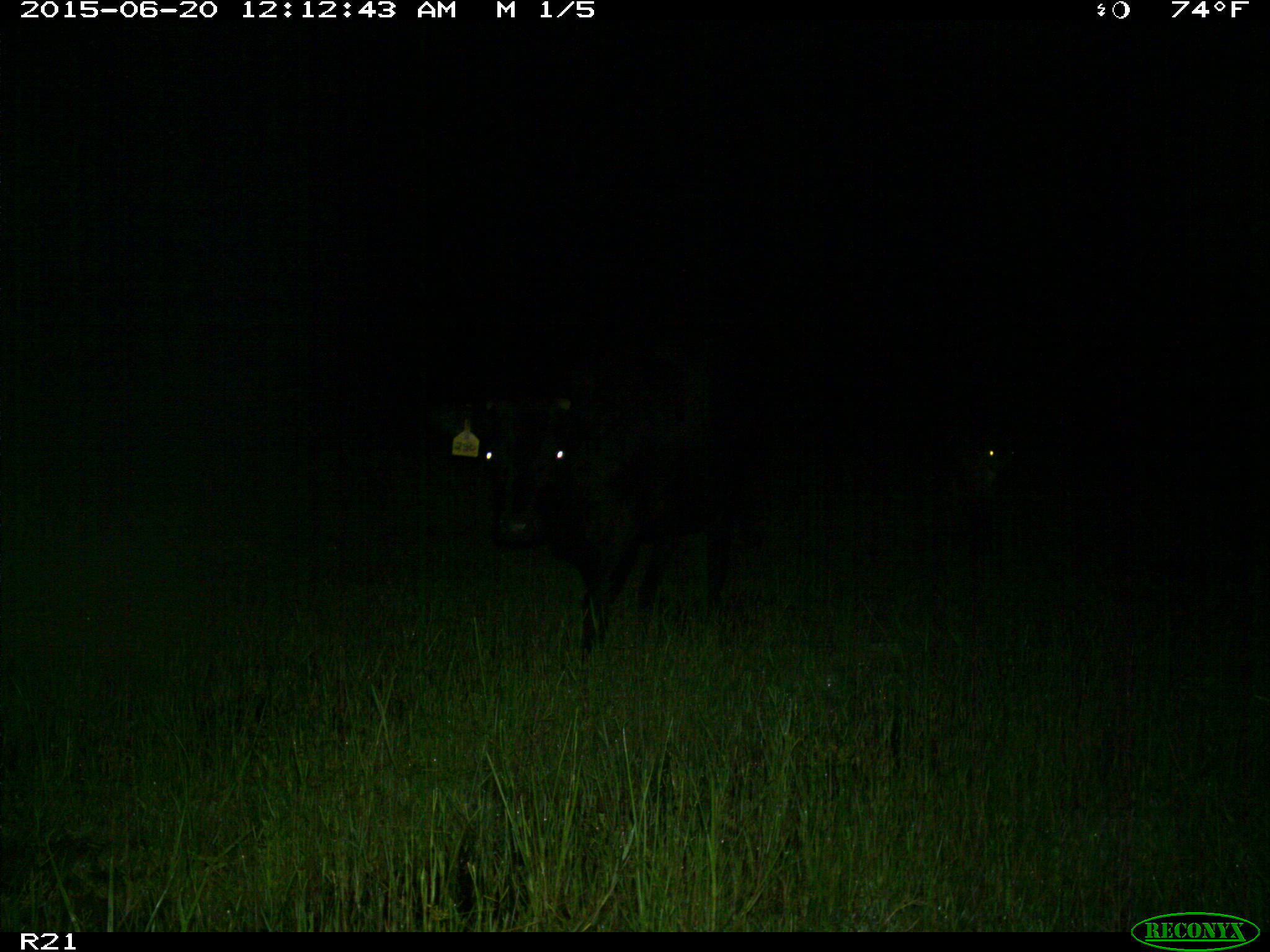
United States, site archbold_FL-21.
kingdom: Animalia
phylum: Chordata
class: Mammalia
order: Artiodactyla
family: Bovidae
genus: Bos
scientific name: Bos taurus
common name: domestic cow